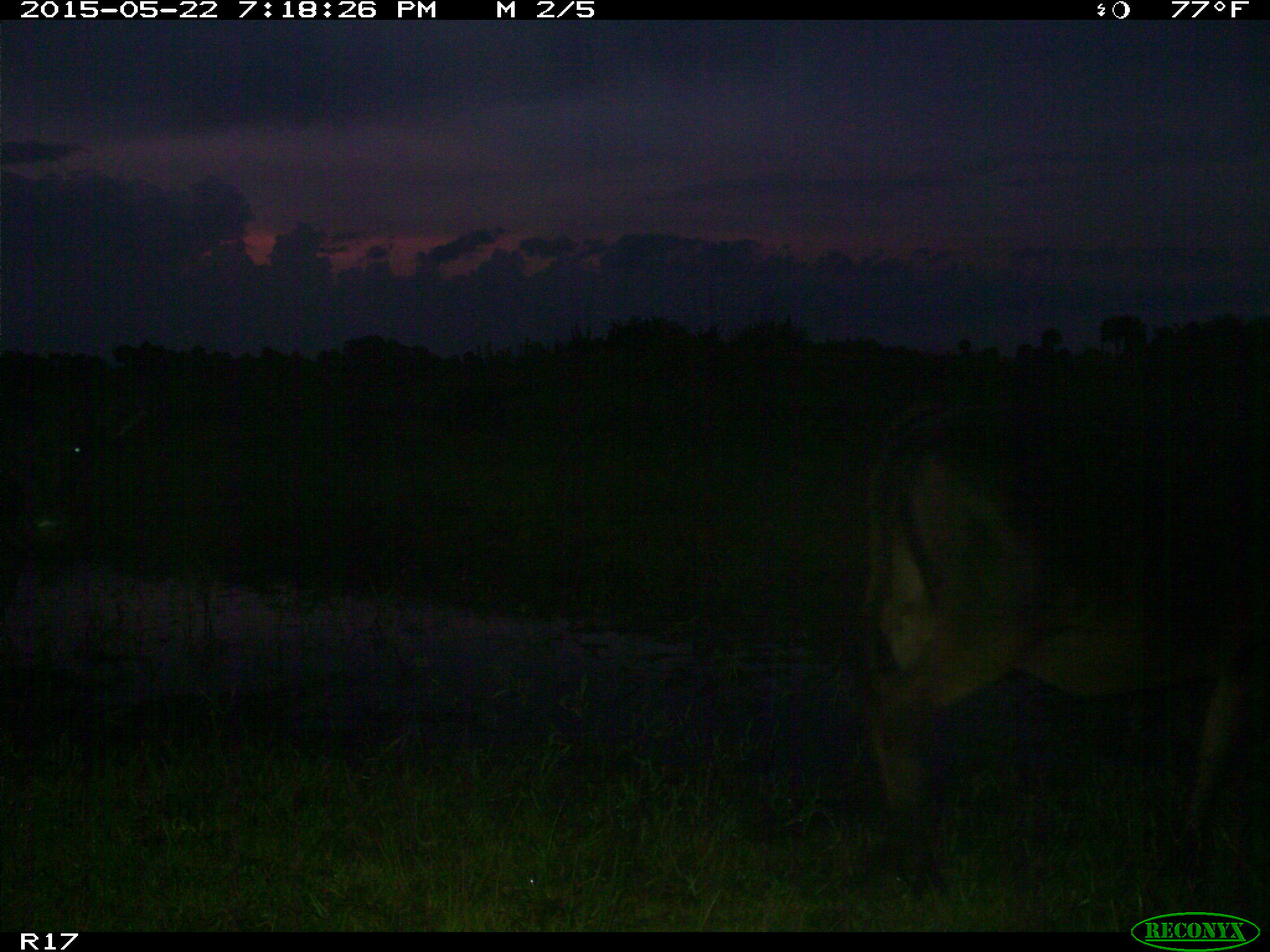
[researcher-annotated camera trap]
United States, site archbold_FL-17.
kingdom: Animalia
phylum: Chordata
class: Mammalia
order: Artiodactyla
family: Bovidae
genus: Bos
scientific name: Bos taurus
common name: domestic cow